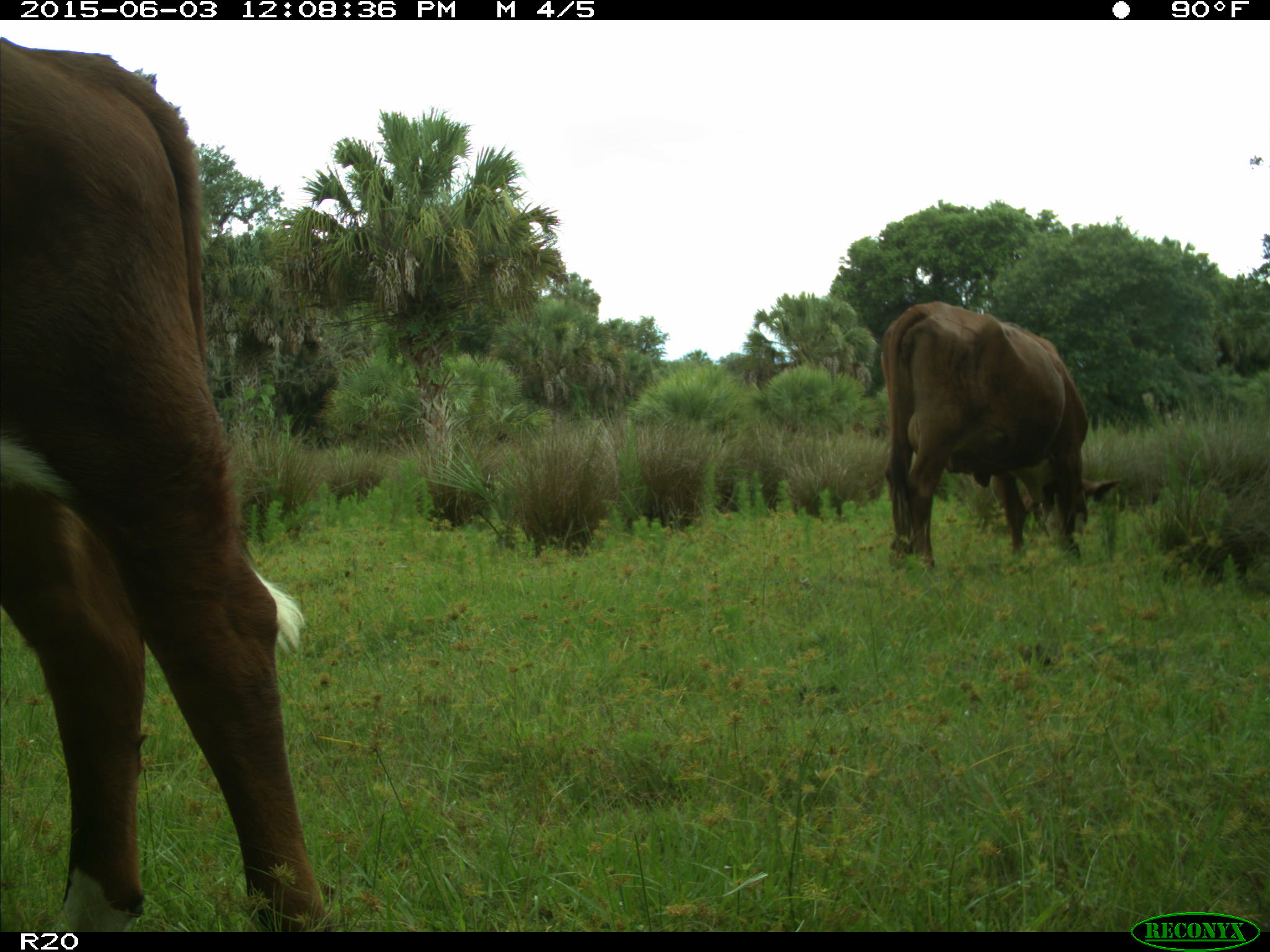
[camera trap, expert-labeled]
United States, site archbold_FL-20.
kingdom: Animalia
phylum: Chordata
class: Mammalia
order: Artiodactyla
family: Bovidae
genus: Bos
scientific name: Bos taurus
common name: domestic cow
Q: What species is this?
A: Bos taurus (domestic cow).